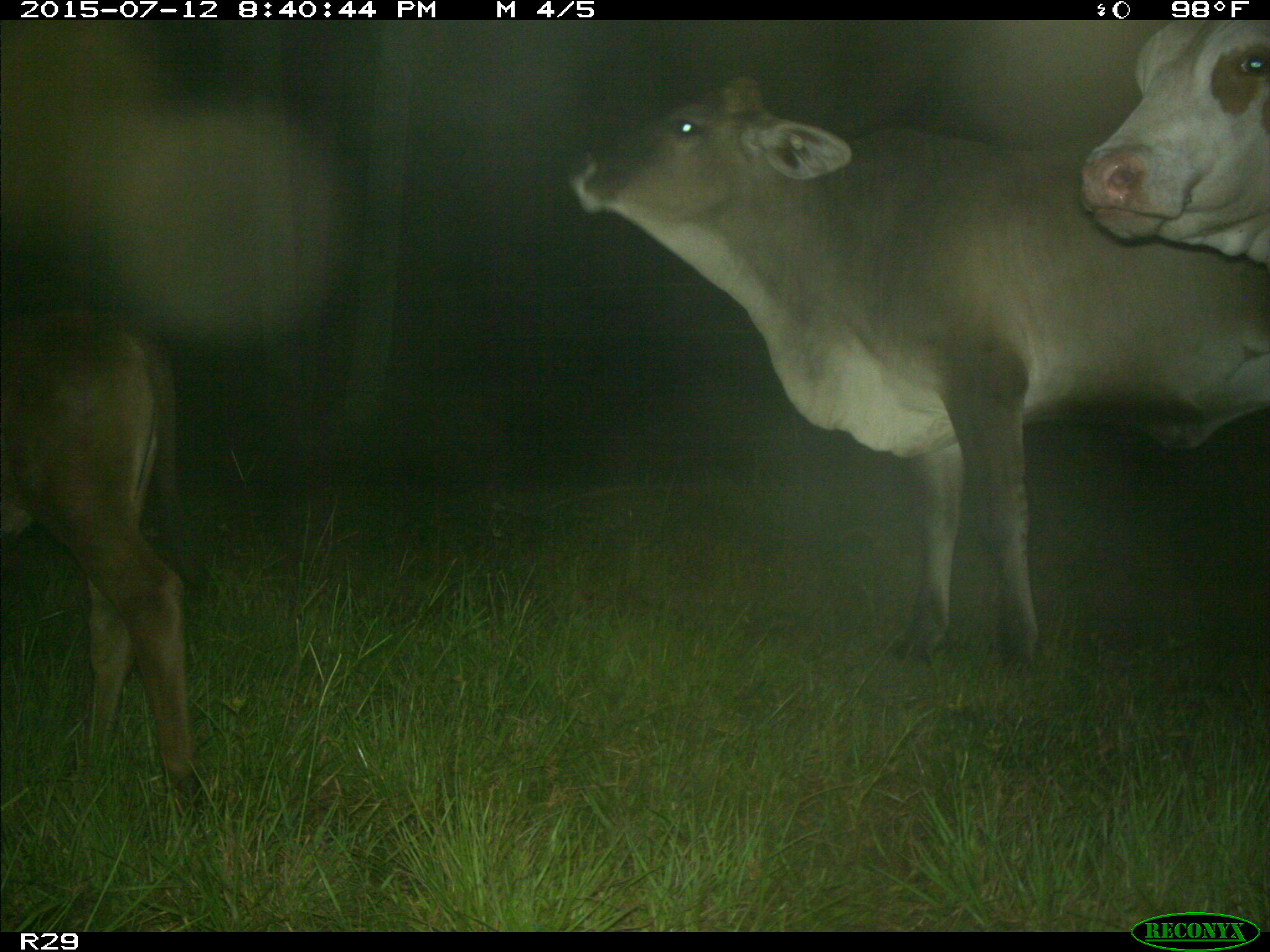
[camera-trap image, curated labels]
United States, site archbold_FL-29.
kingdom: Animalia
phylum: Chordata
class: Mammalia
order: Artiodactyla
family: Bovidae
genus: Bos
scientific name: Bos taurus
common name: domestic cow